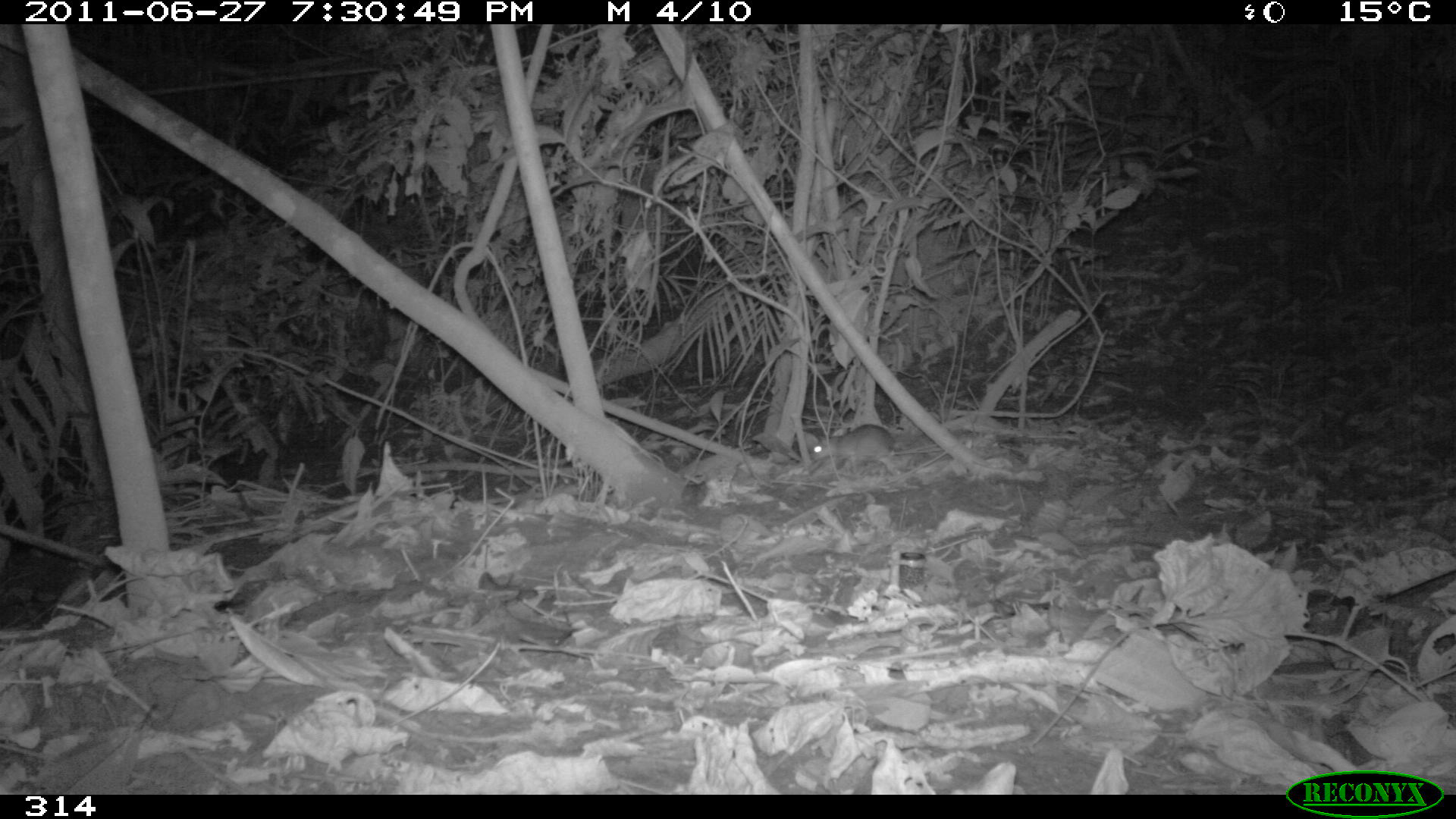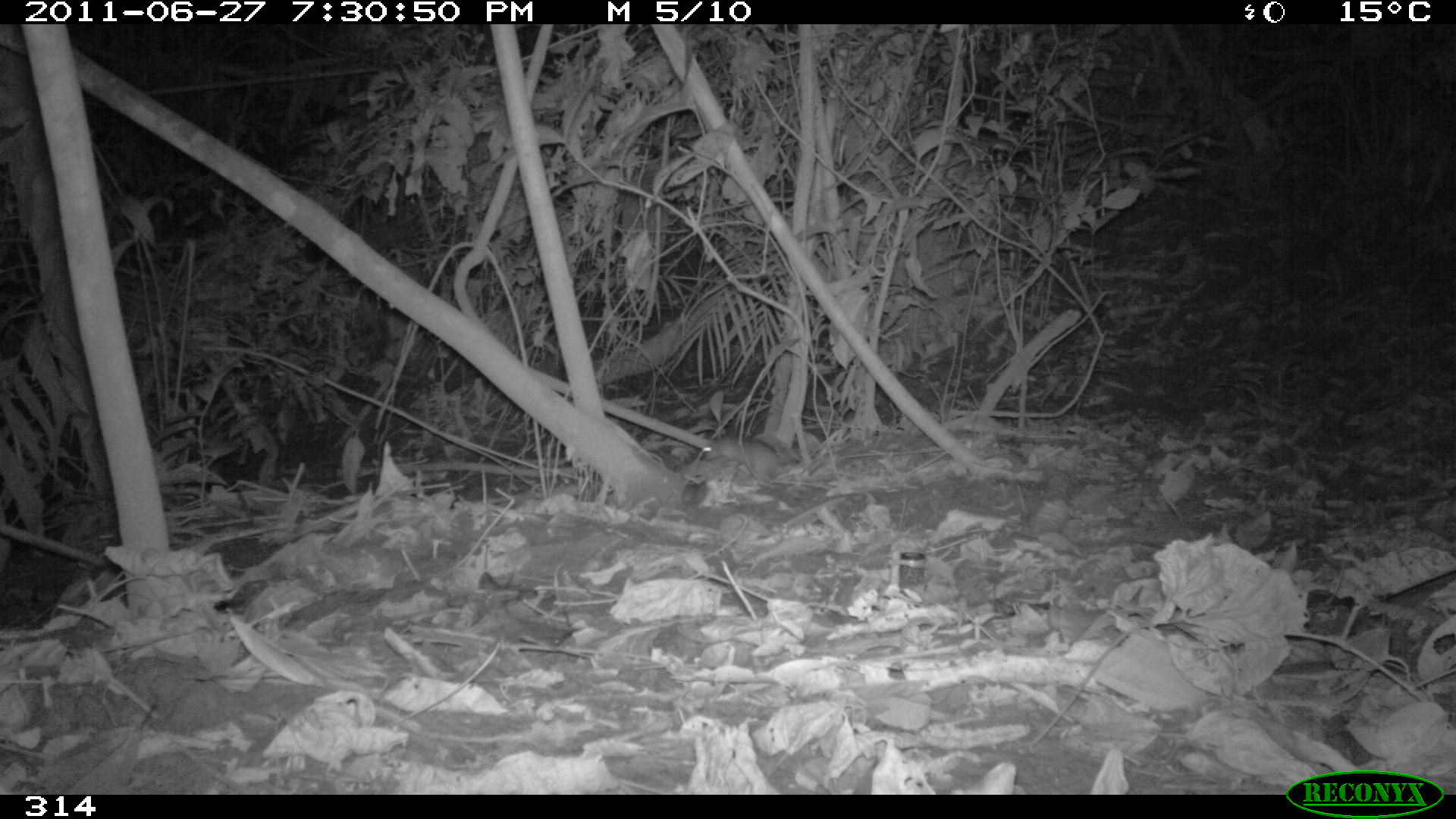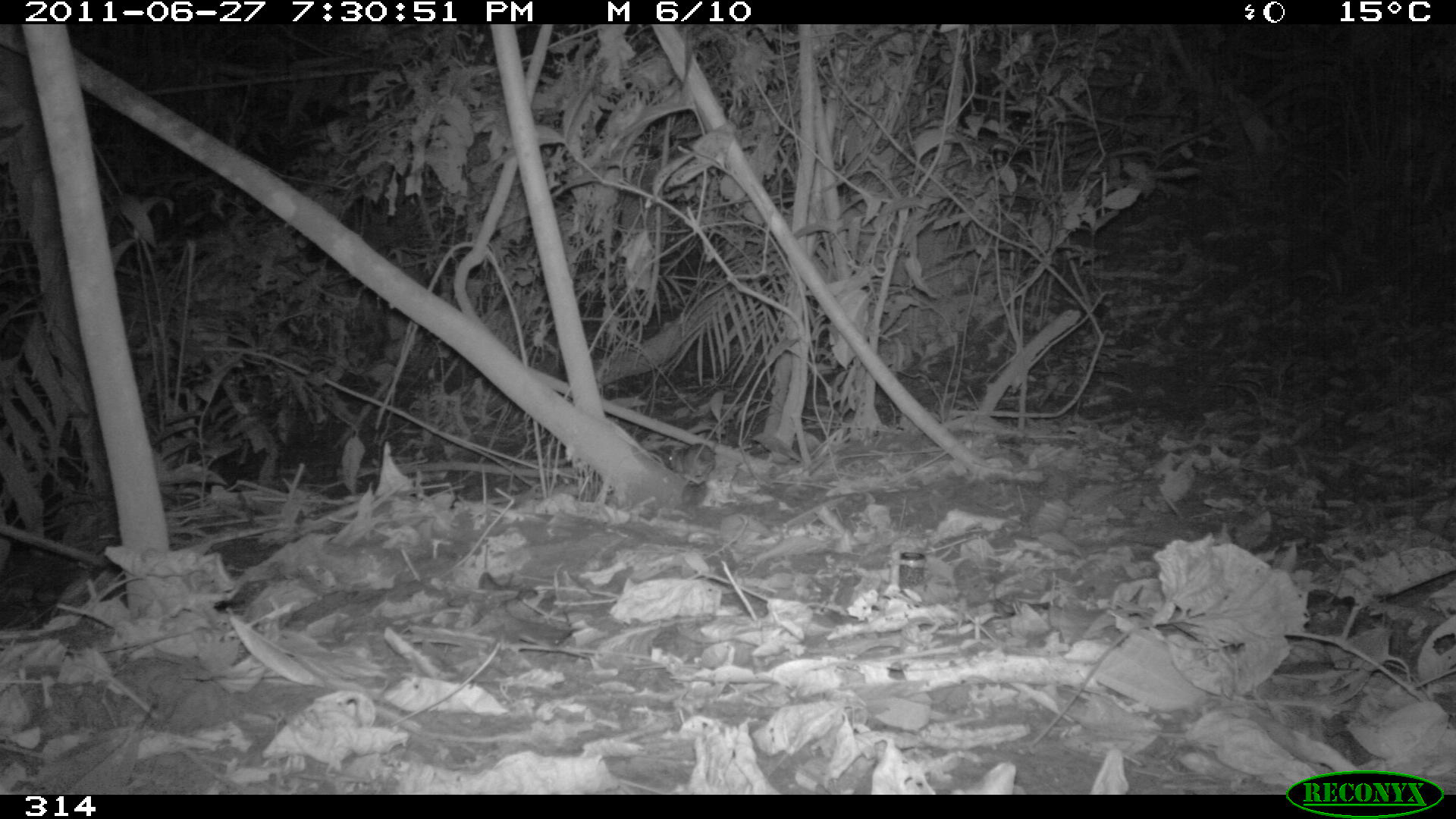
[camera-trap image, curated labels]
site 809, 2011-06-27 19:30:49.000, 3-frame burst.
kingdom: Animalia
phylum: Chordata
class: Mammalia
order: Rodentia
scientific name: Rodentia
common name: rodents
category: unknown rodent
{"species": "unknown rodent (rodents) (Rodentia)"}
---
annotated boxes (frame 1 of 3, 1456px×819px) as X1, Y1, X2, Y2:
unknown rodent: 808, 424, 933, 468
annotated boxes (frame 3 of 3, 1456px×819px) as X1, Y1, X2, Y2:
unknown rodent: 664, 443, 715, 476